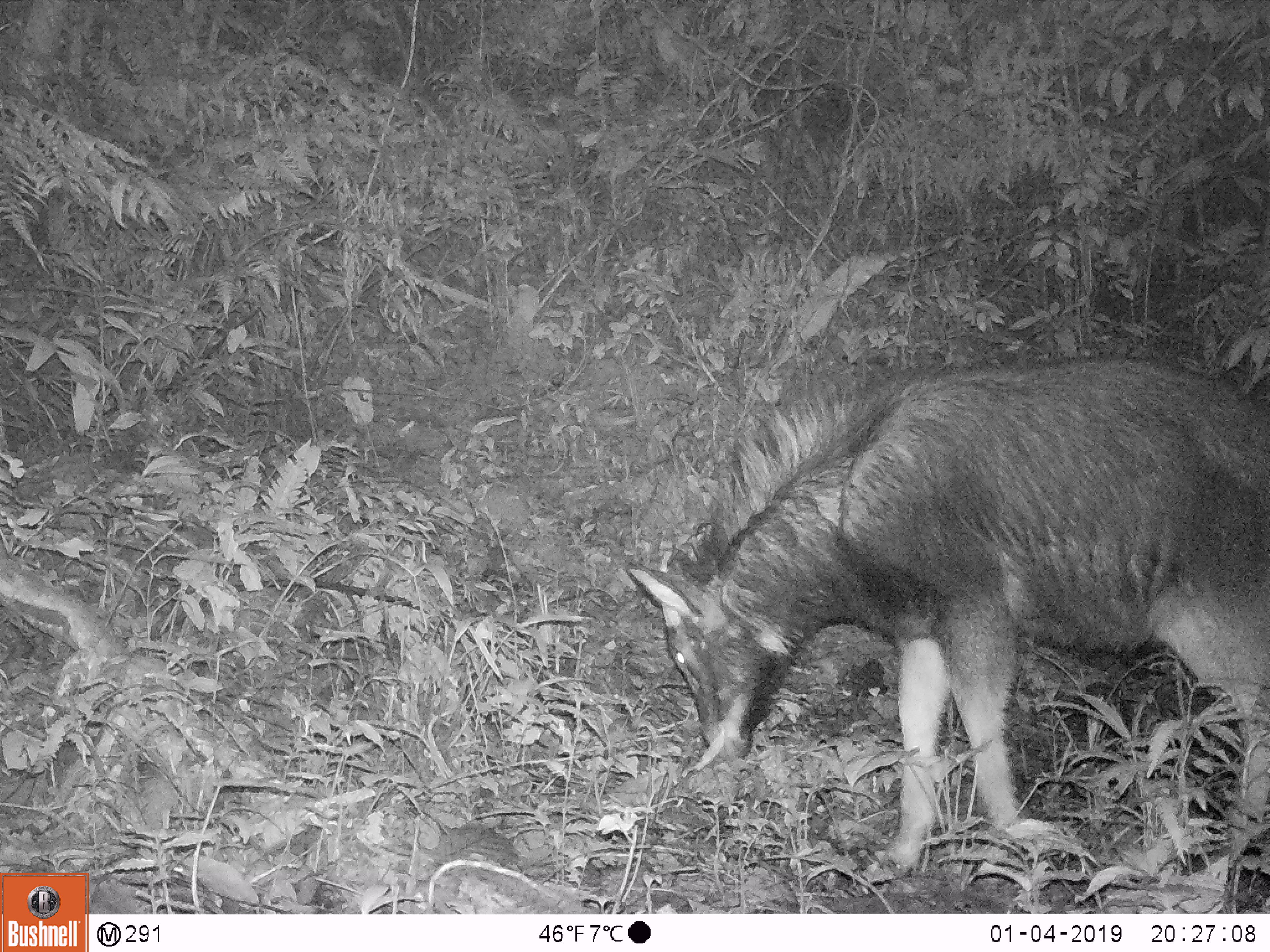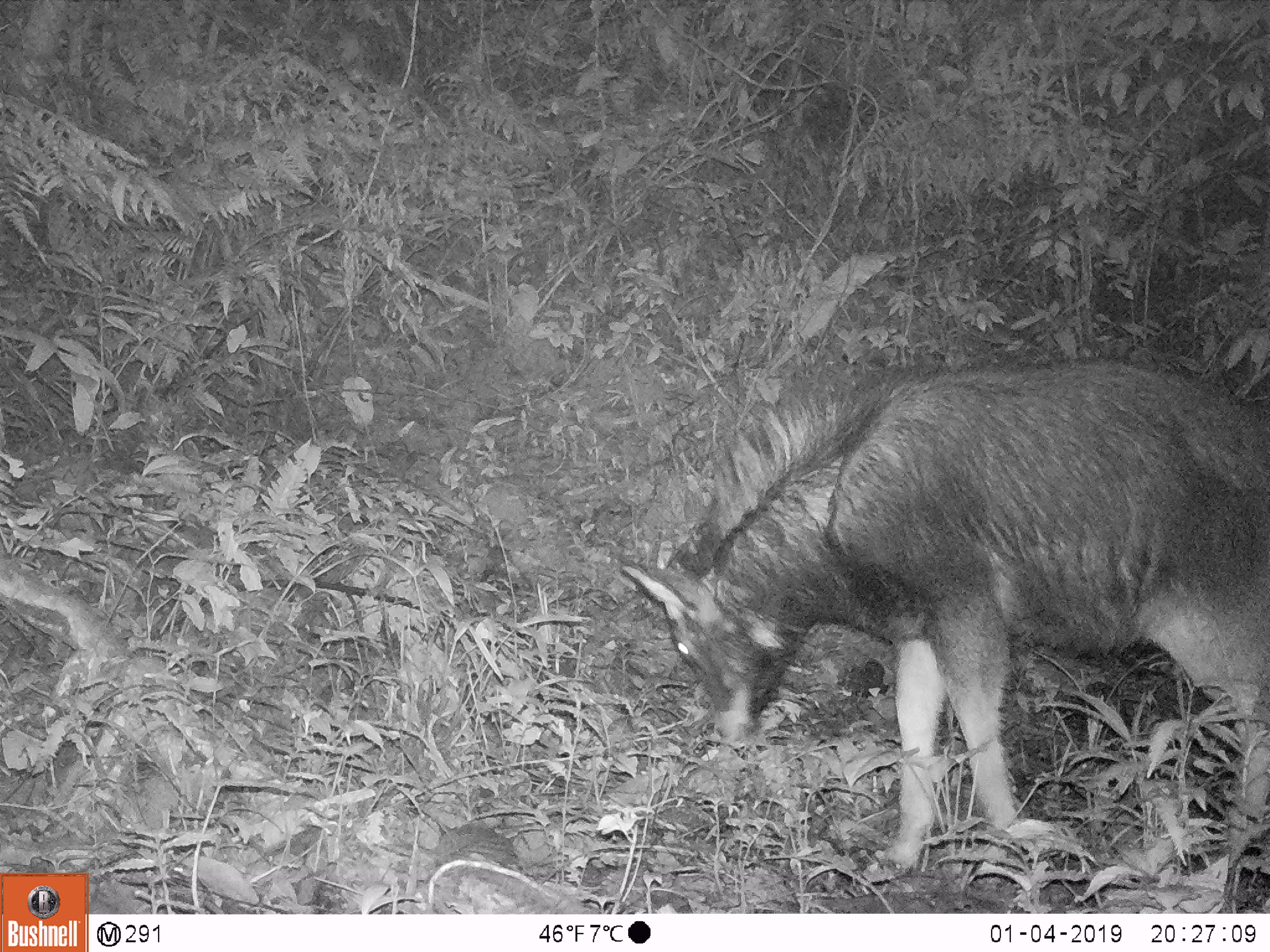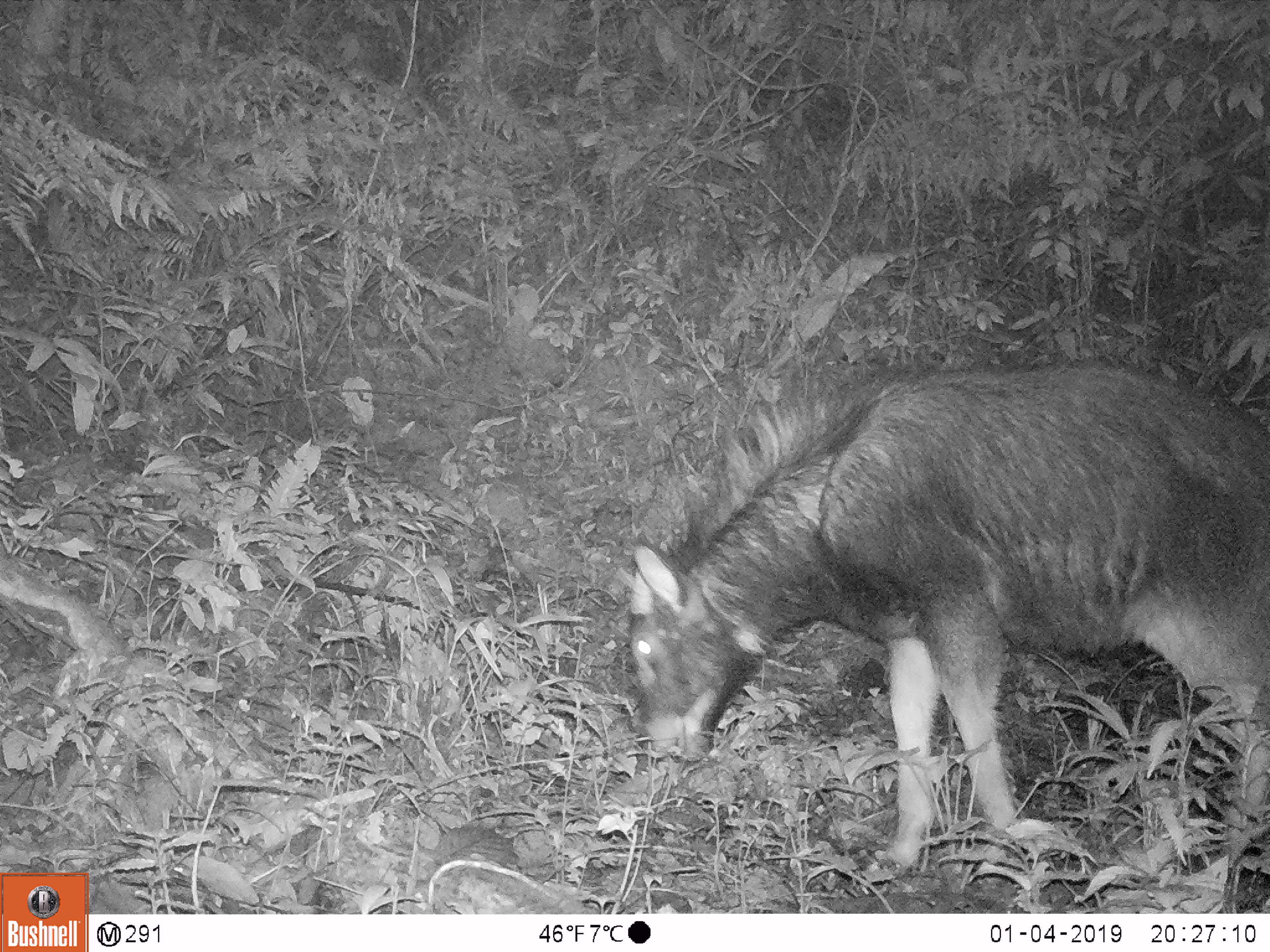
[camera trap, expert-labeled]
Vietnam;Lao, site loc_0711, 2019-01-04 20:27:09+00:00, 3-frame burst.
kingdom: Animalia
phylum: Chordata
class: Mammalia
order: Artiodactyla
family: Bovidae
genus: Capricornis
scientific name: Capricornis sumatraensis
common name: chinese serow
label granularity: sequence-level